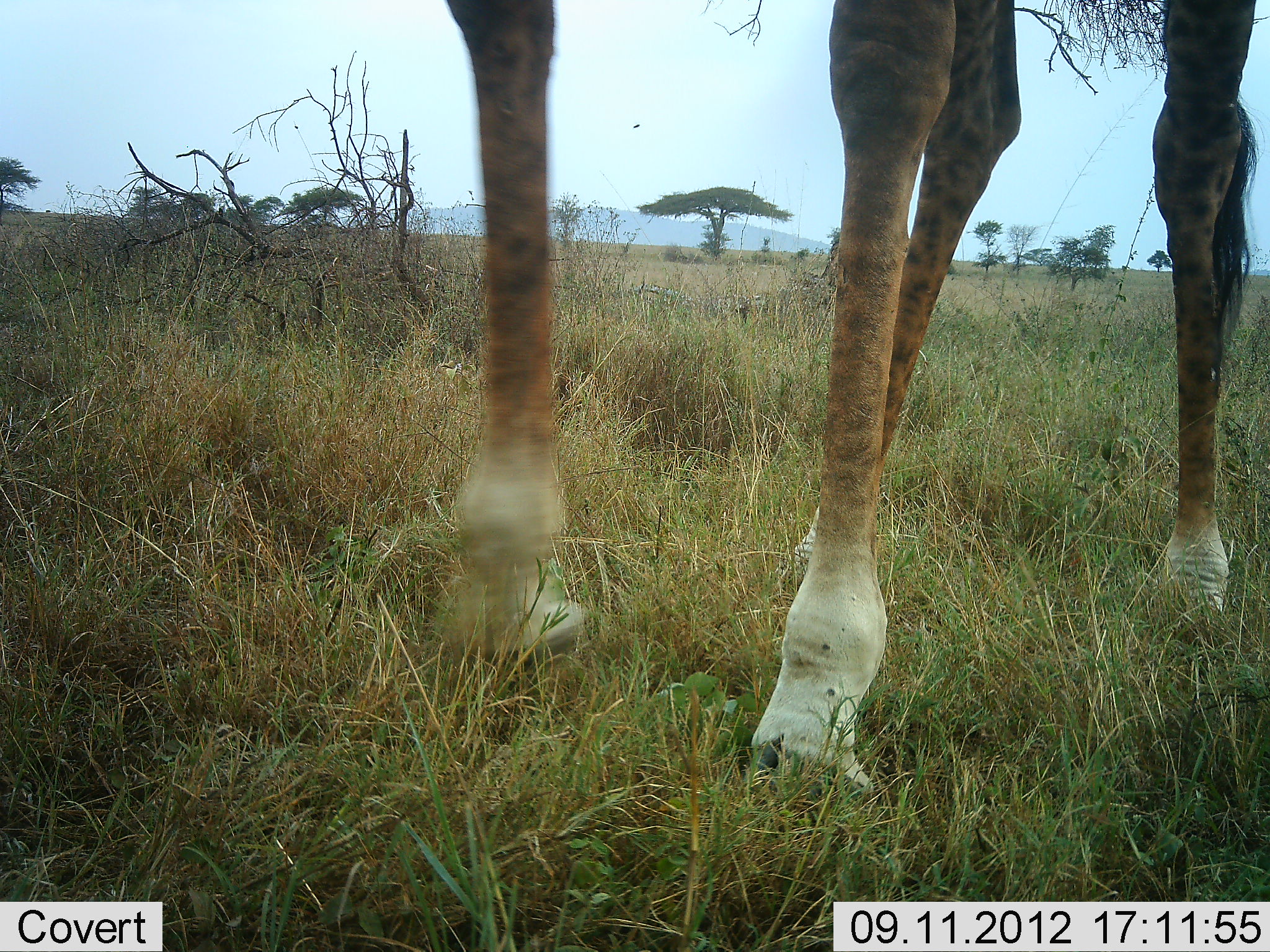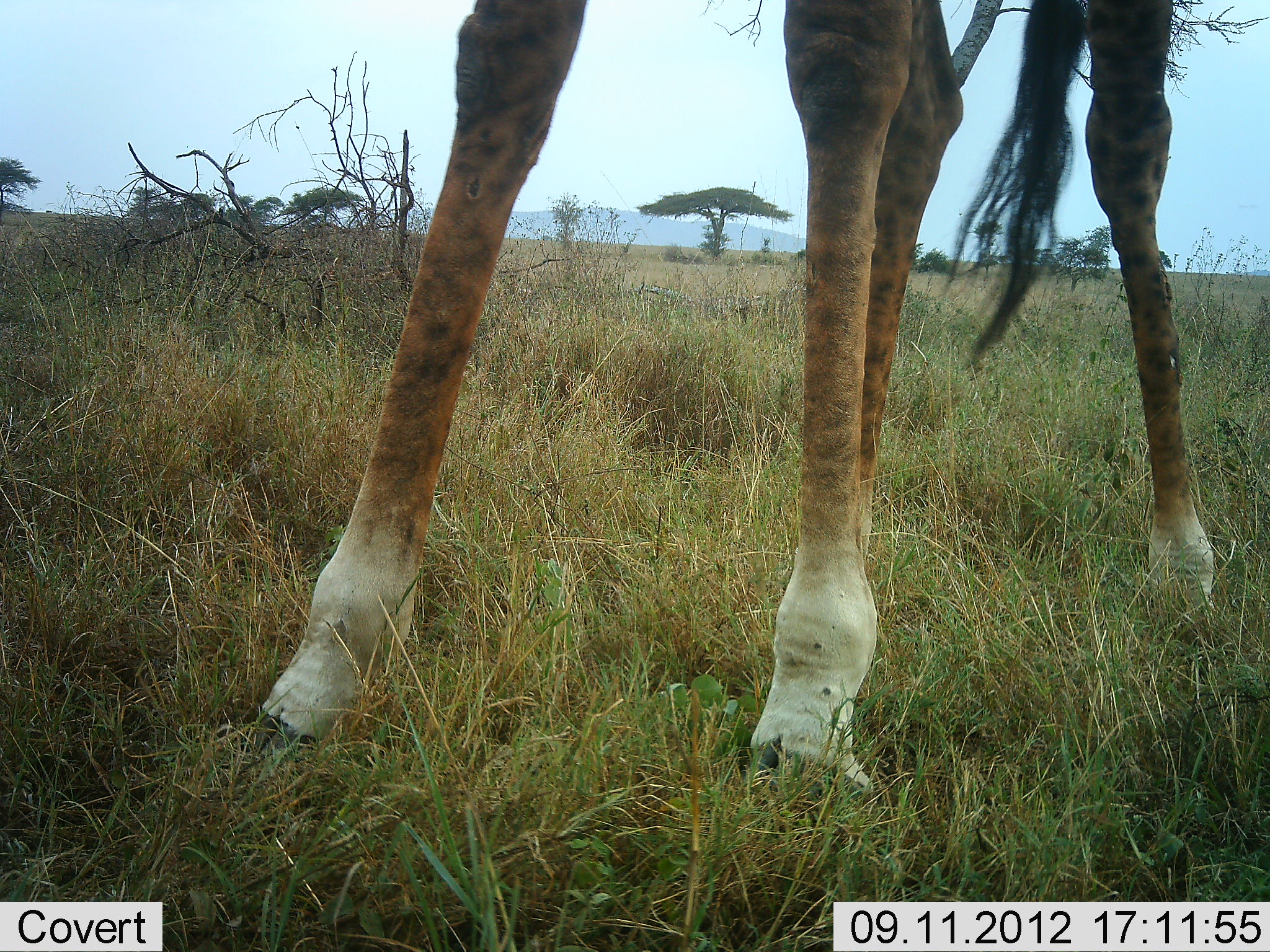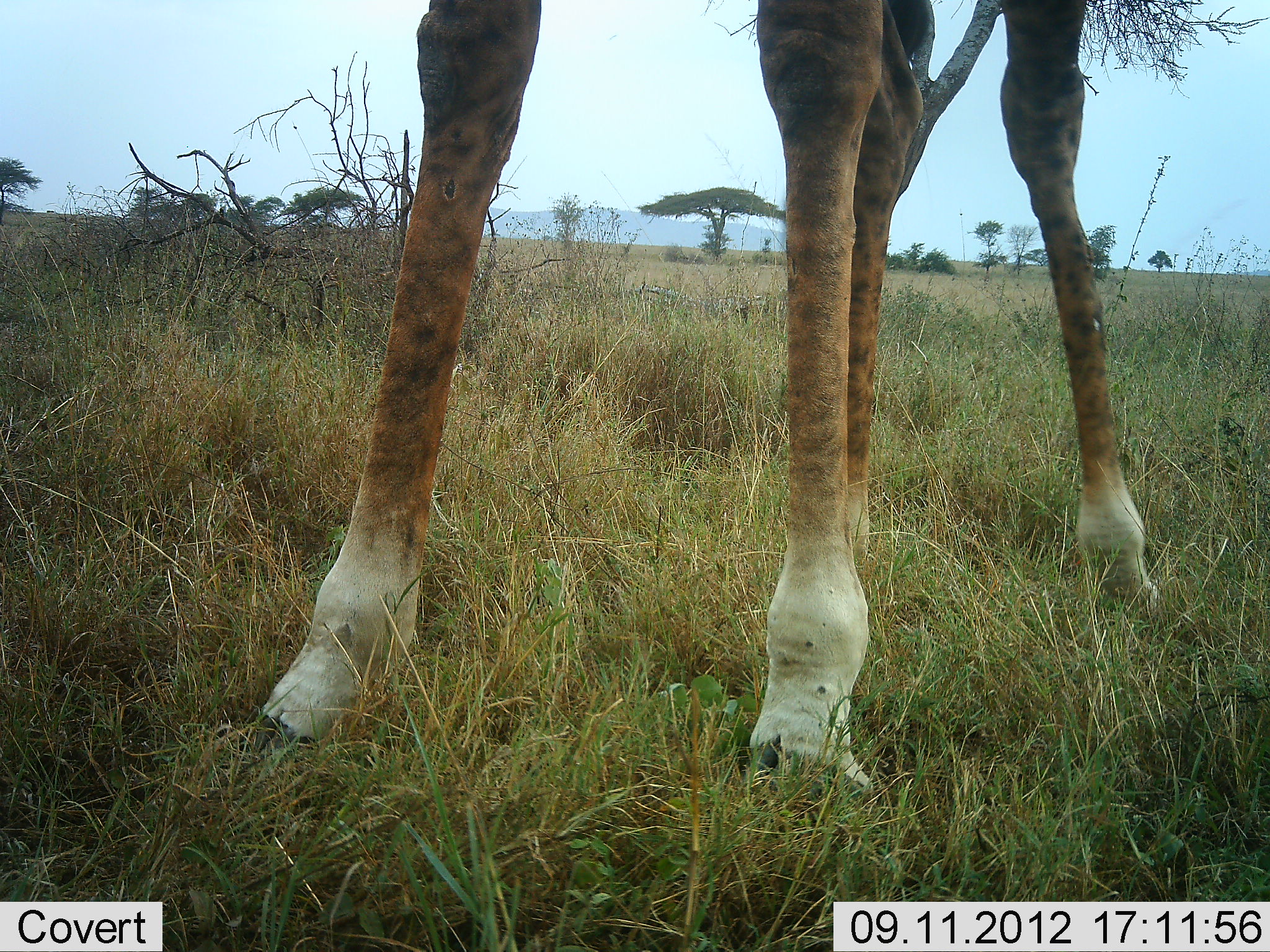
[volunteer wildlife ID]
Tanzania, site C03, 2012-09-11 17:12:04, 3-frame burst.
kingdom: Animalia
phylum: Chordata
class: Mammalia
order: Artiodactyla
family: Giraffidae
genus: Giraffa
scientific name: Giraffa camelopardalis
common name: giraffe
Giraffe (Giraffa camelopardalis), count 1. Behavior (volunteer vote fractions): standing 90%, resting 0%, moving 10%, interacting 0%. Young present (vote fraction): 0%. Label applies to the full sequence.